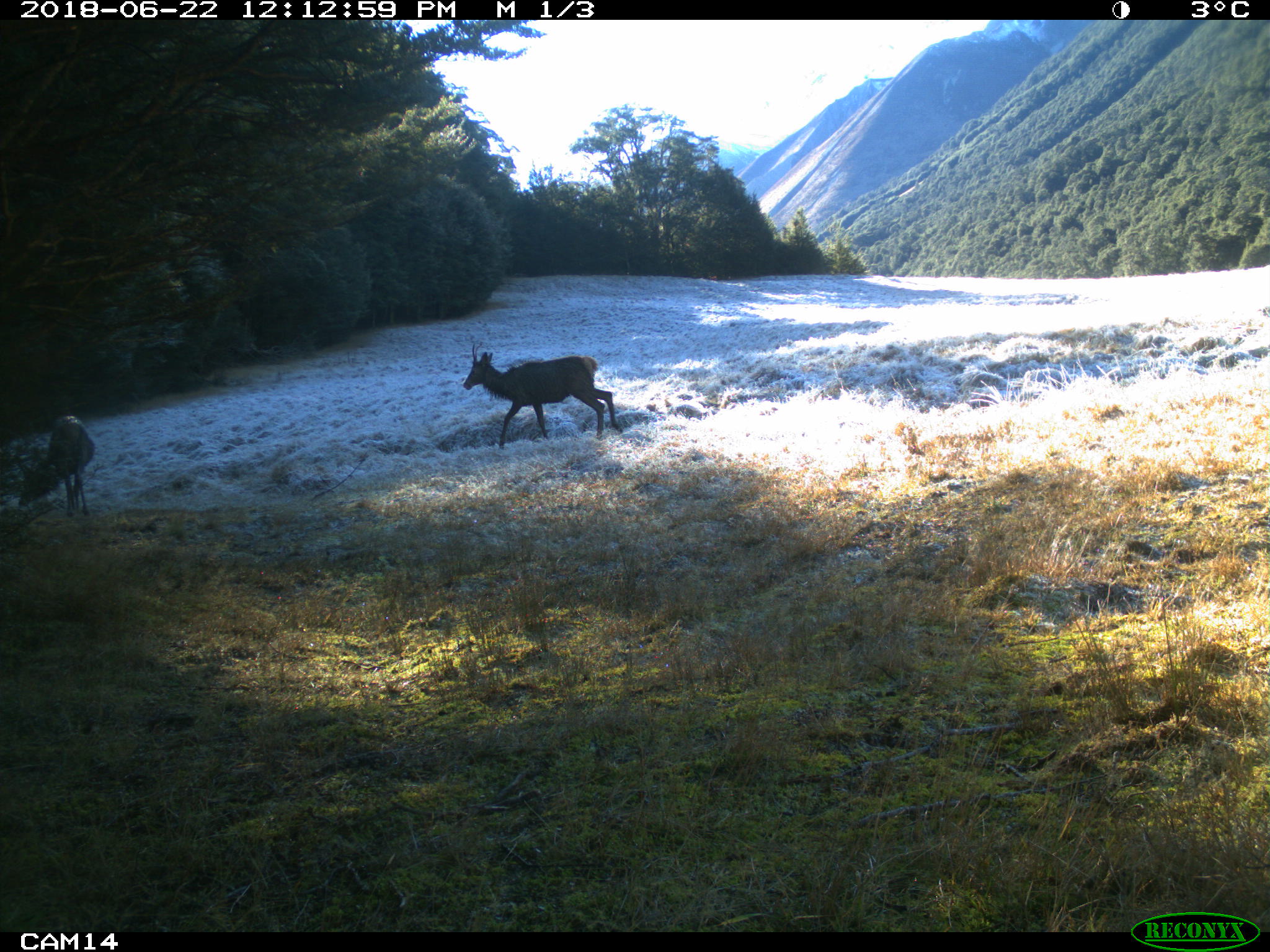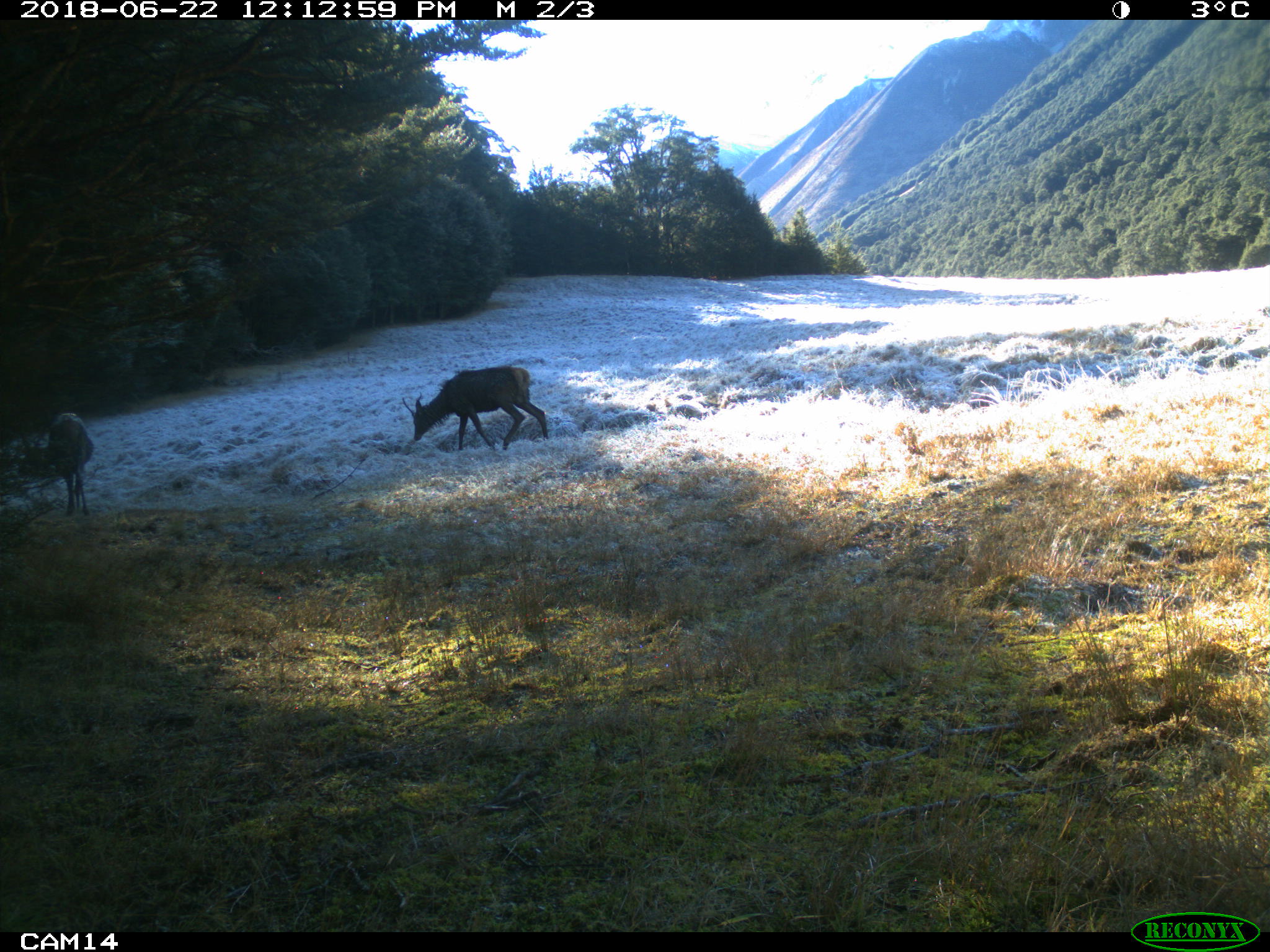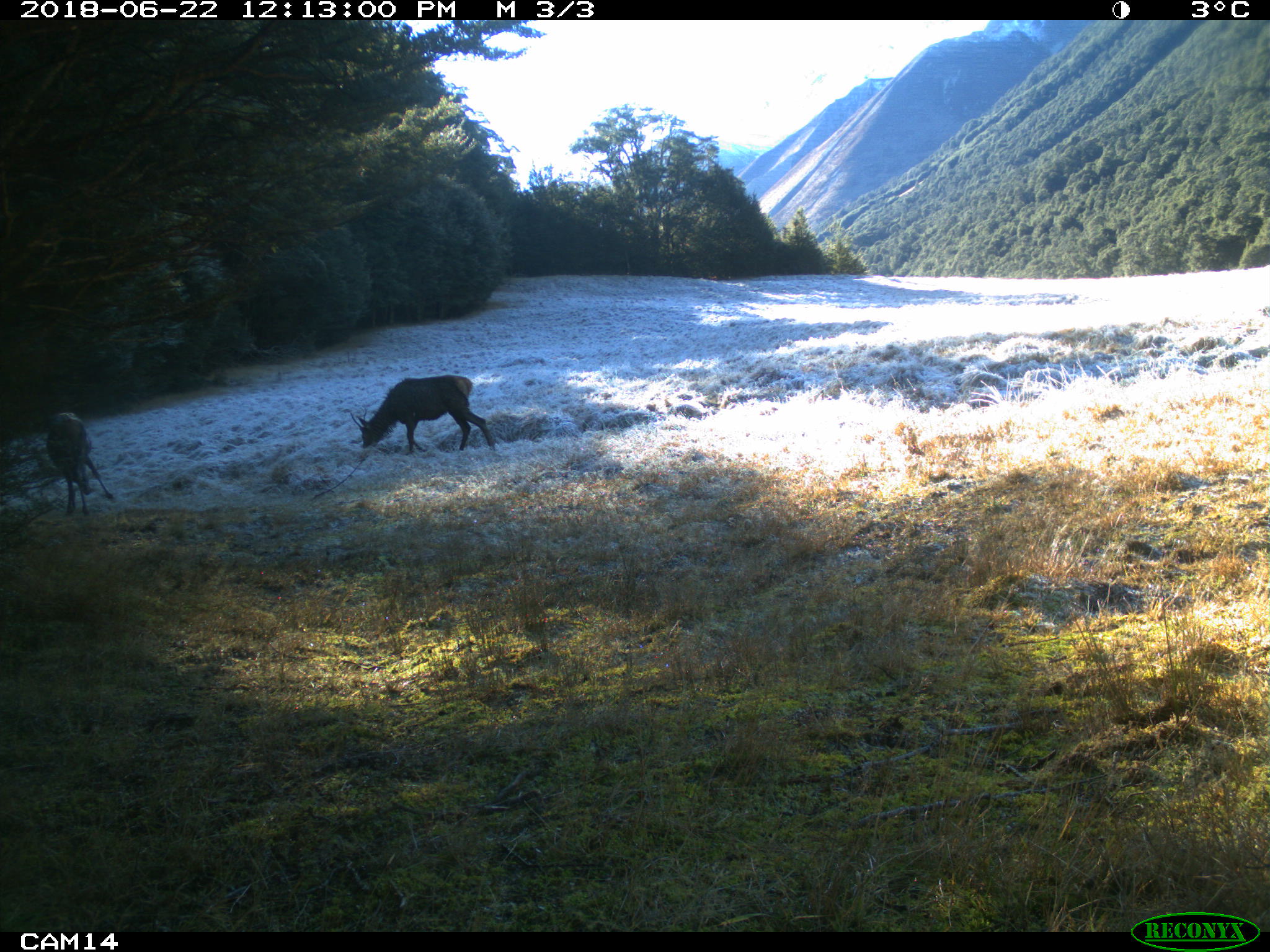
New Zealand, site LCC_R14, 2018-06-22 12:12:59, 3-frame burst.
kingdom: Animalia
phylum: Chordata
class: Mammalia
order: Artiodactyla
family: Cervidae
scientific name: Cervidae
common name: deer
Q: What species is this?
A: Deer (Cervidae).